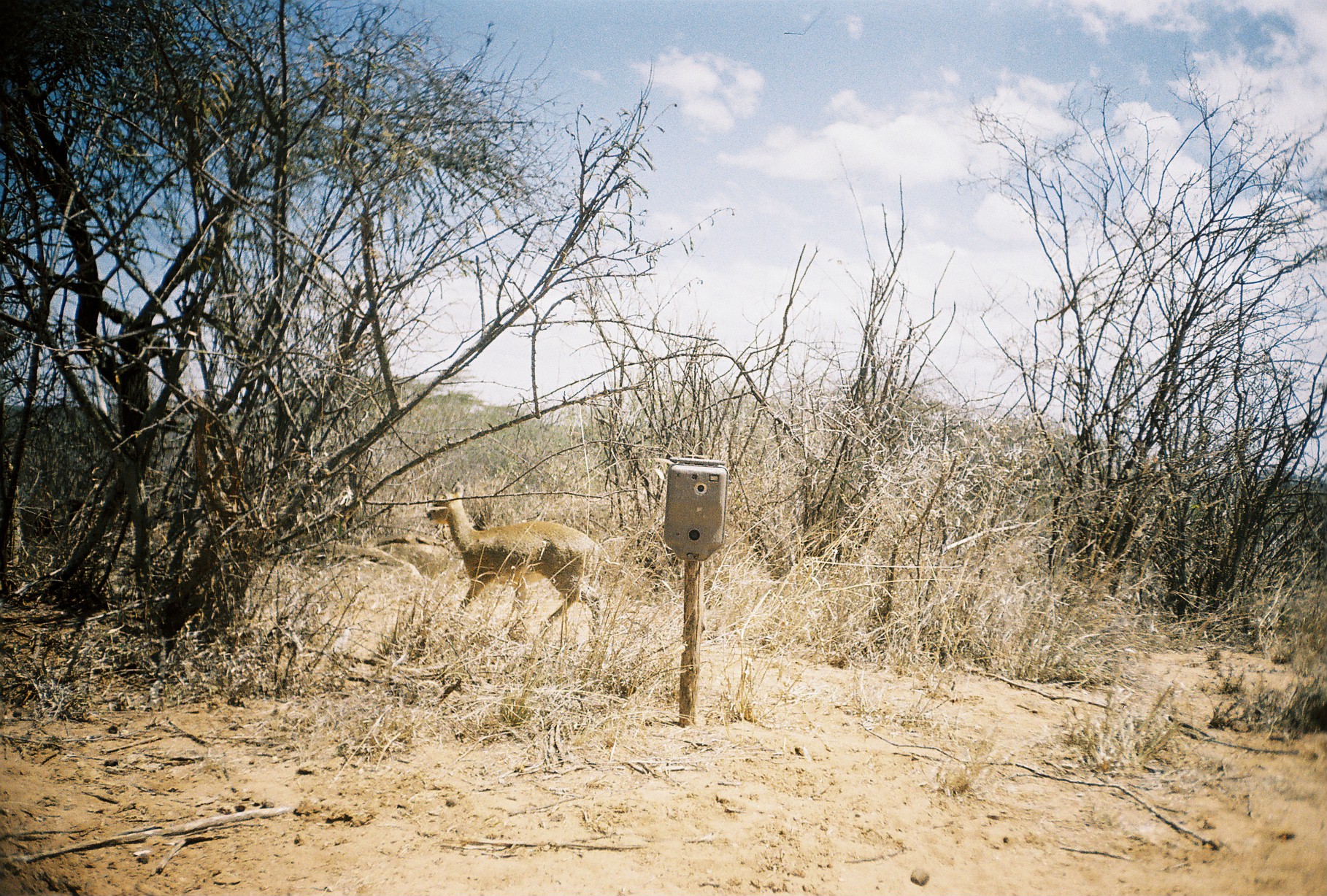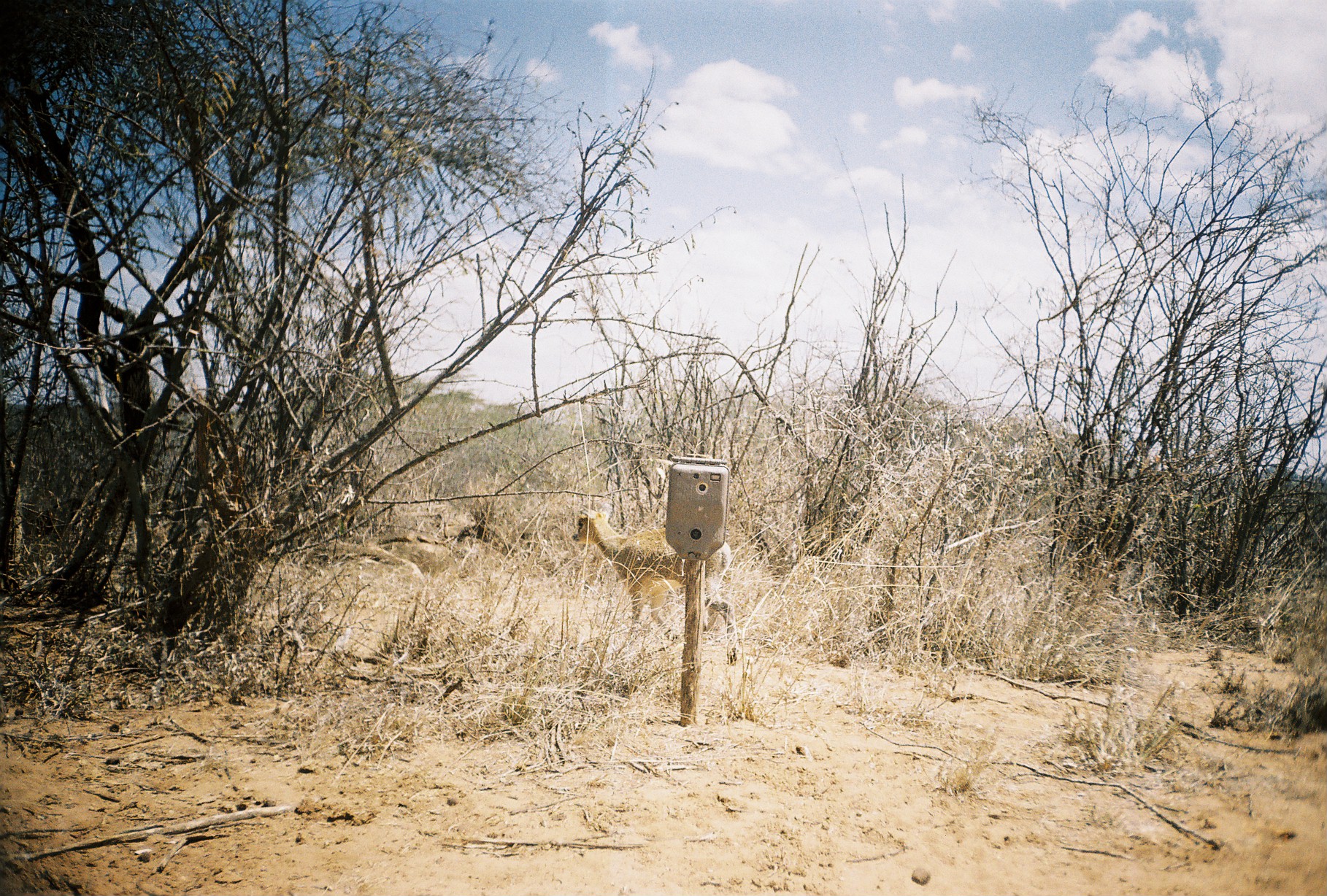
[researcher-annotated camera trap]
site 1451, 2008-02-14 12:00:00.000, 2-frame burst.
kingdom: Animalia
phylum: Chordata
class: Mammalia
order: Artiodactyla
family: Bovidae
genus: Oreotragus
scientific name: Oreotragus oreotragus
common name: klipspringer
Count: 1.